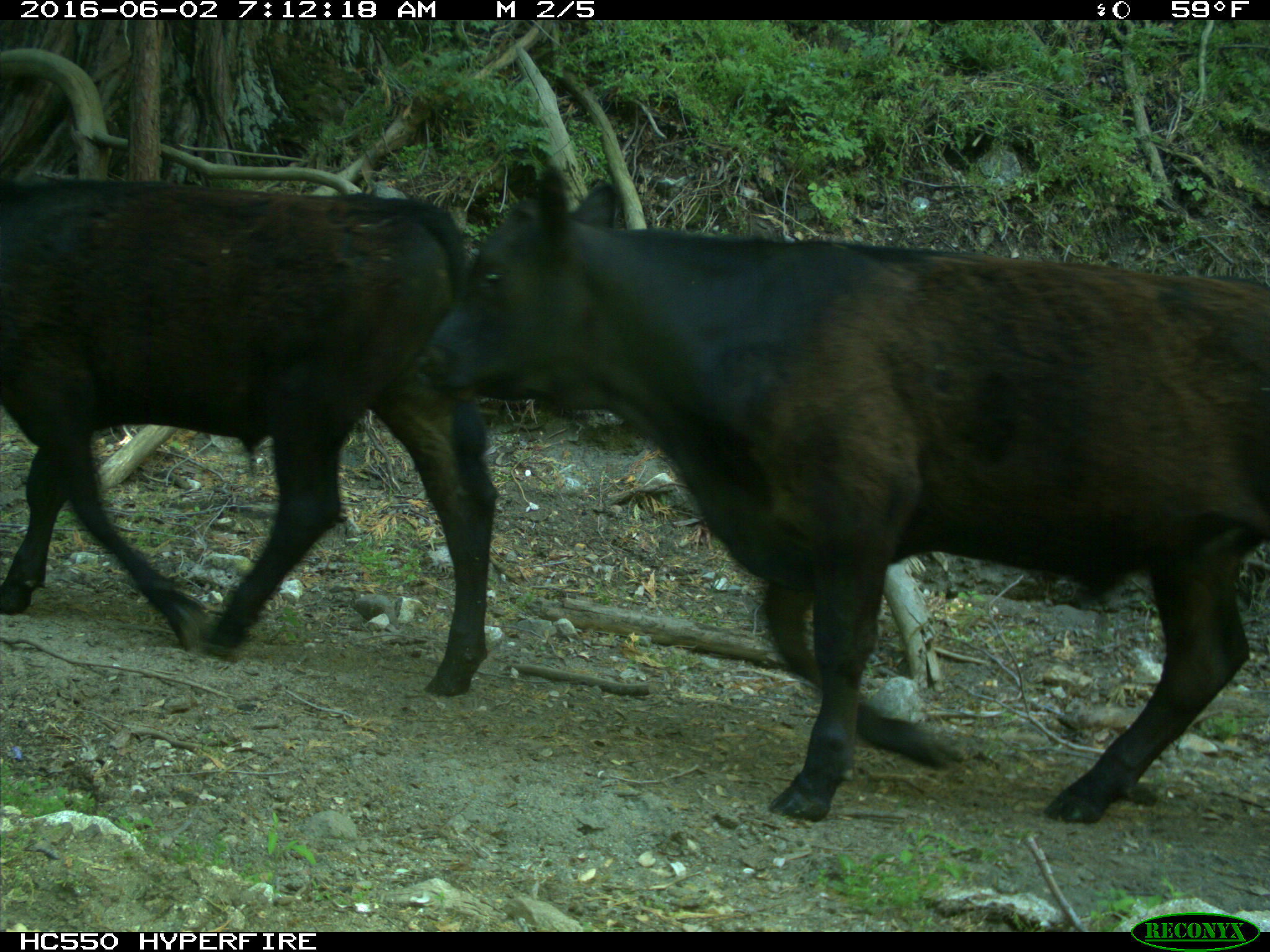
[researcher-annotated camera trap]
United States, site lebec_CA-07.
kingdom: Animalia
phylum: Chordata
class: Mammalia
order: Artiodactyla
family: Bovidae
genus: Bos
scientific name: Bos taurus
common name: domestic cow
Bos taurus (domestic cow).